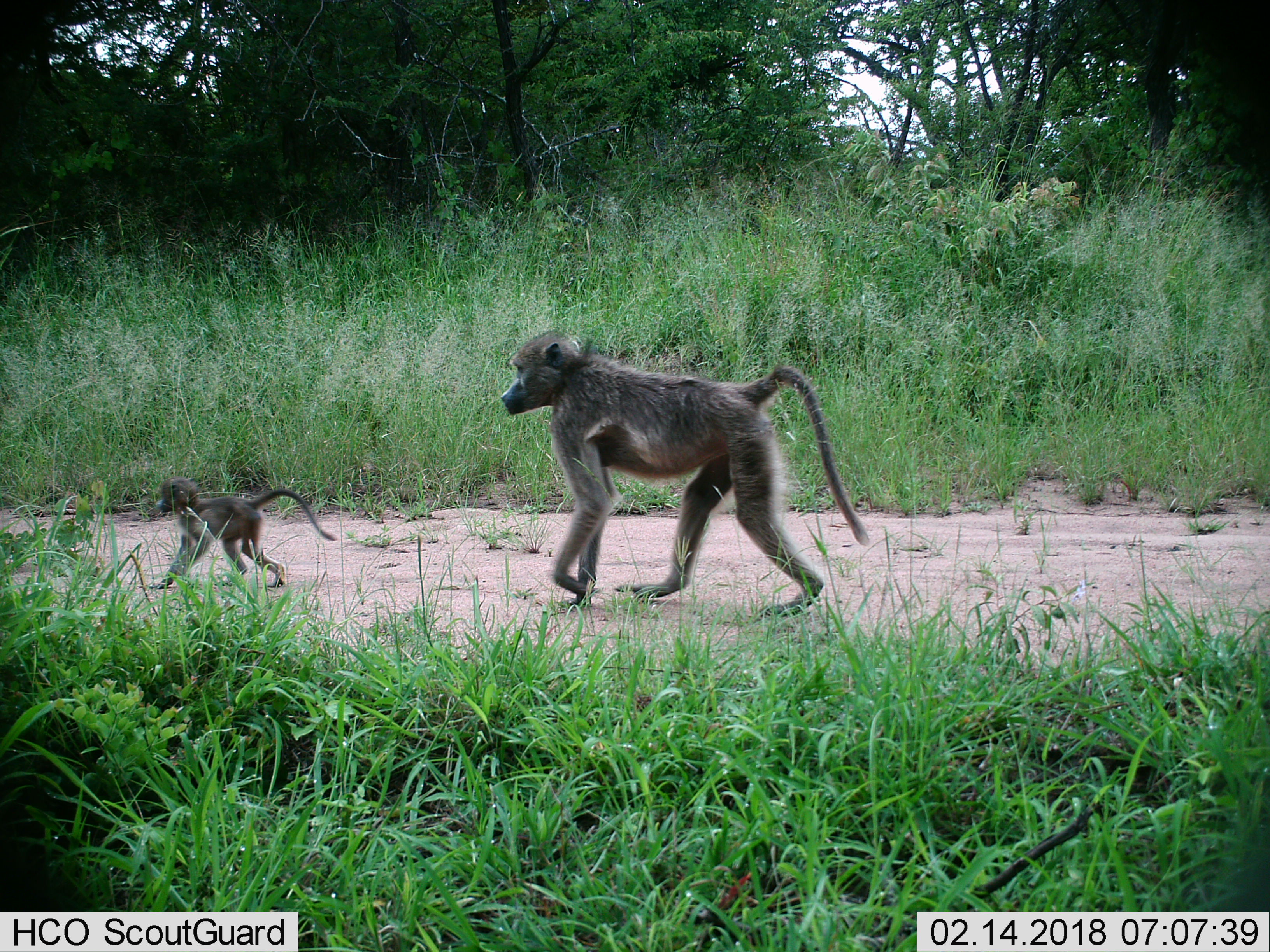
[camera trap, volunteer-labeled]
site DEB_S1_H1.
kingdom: Animalia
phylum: Chordata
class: Mammalia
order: Primates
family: Cercopithecidae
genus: Papio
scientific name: Papio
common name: baboon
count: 2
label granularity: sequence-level